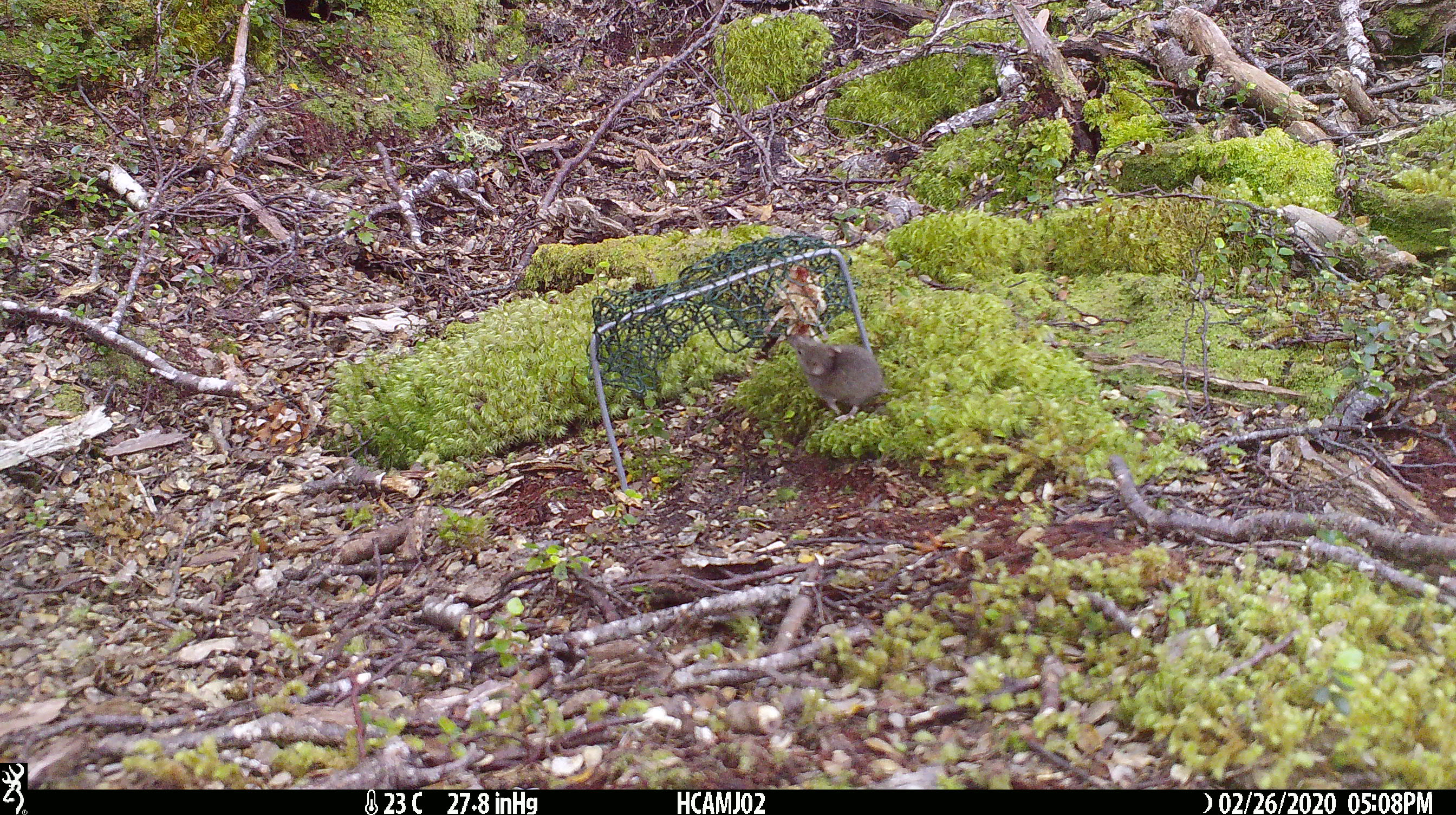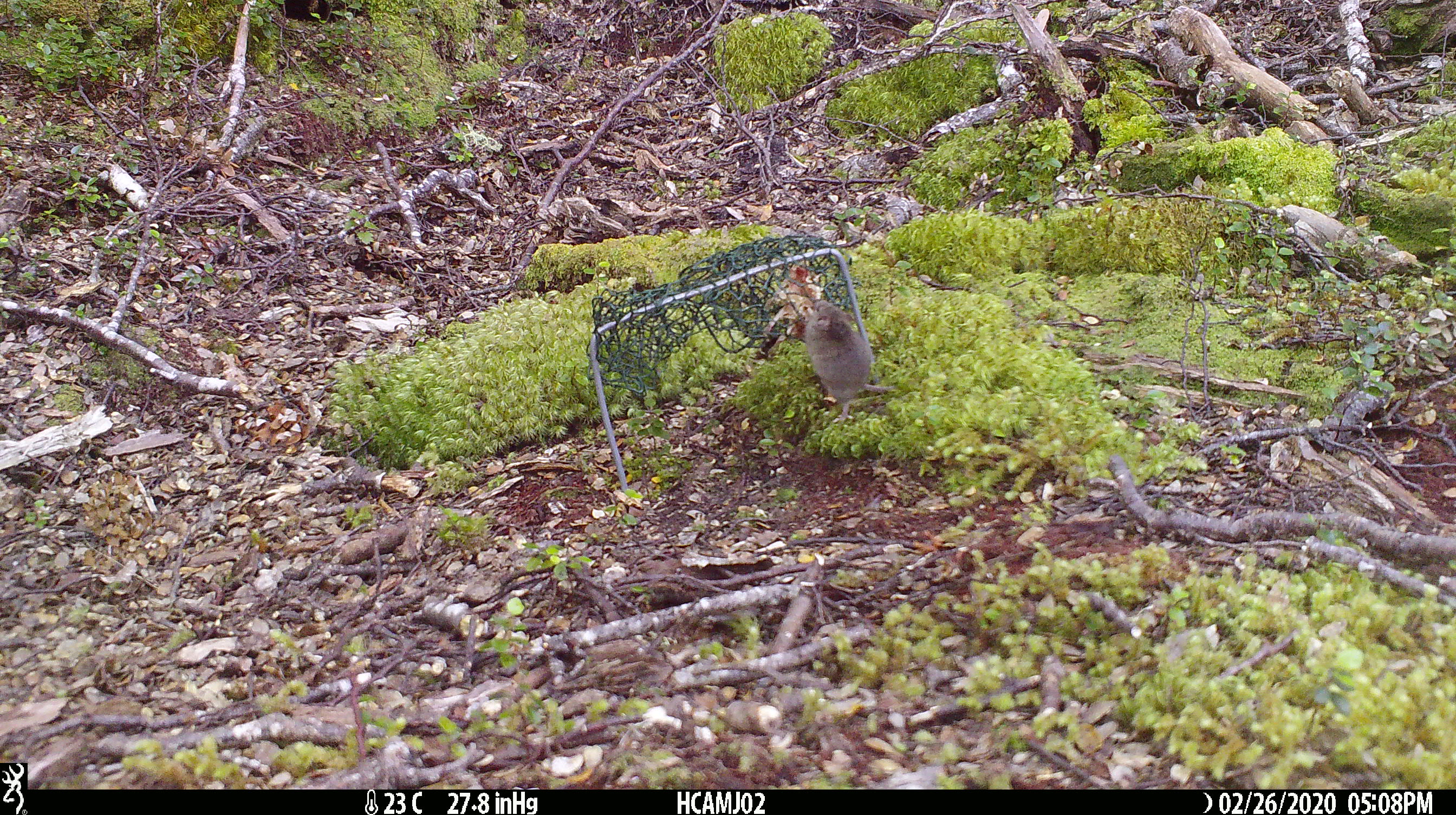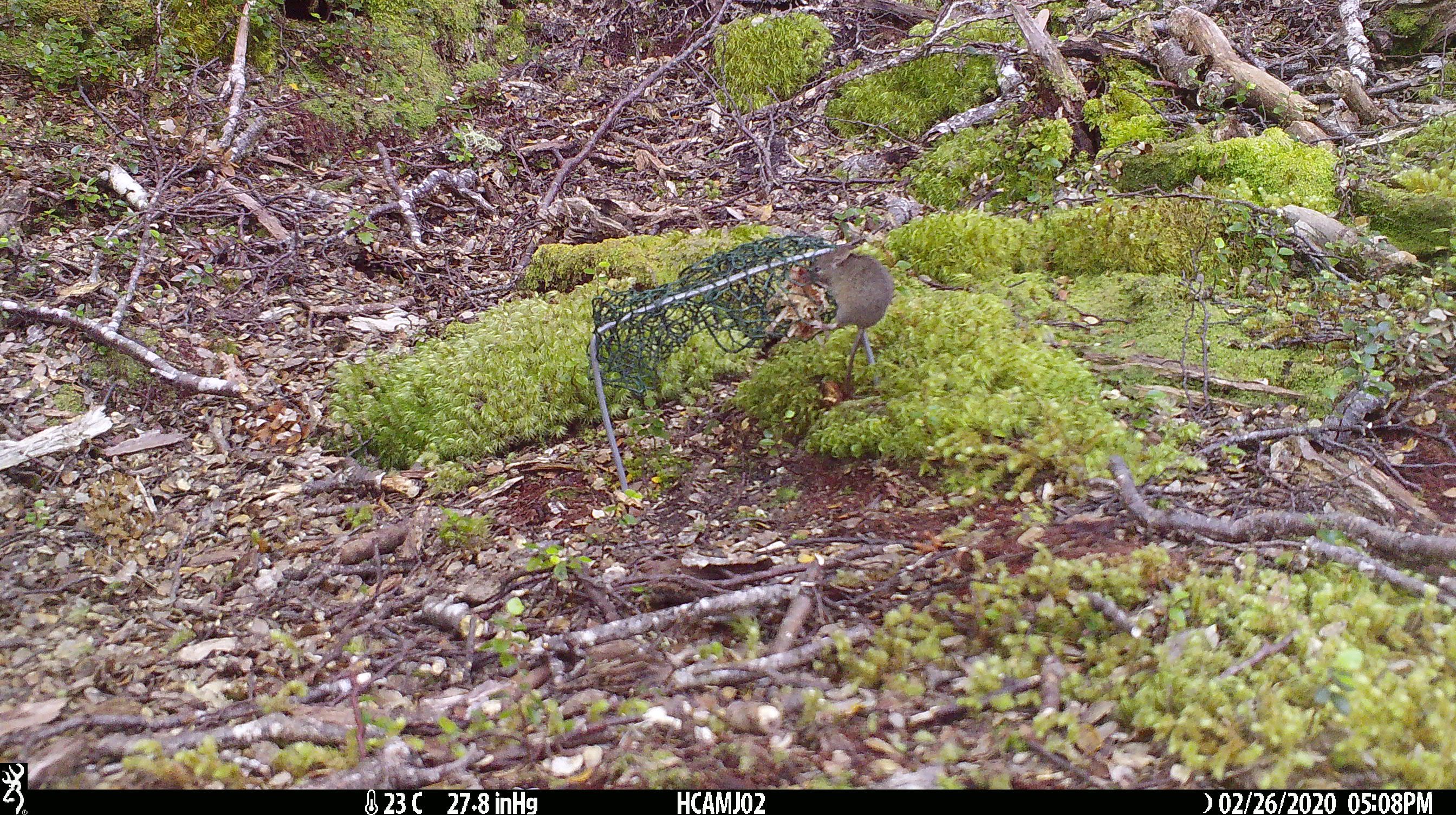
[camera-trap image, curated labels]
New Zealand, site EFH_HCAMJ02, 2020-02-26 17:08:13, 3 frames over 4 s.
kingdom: Animalia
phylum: Chordata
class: Mammalia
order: Rodentia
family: Muridae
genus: Mus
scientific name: Mus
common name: mouse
Mouse (Mus).